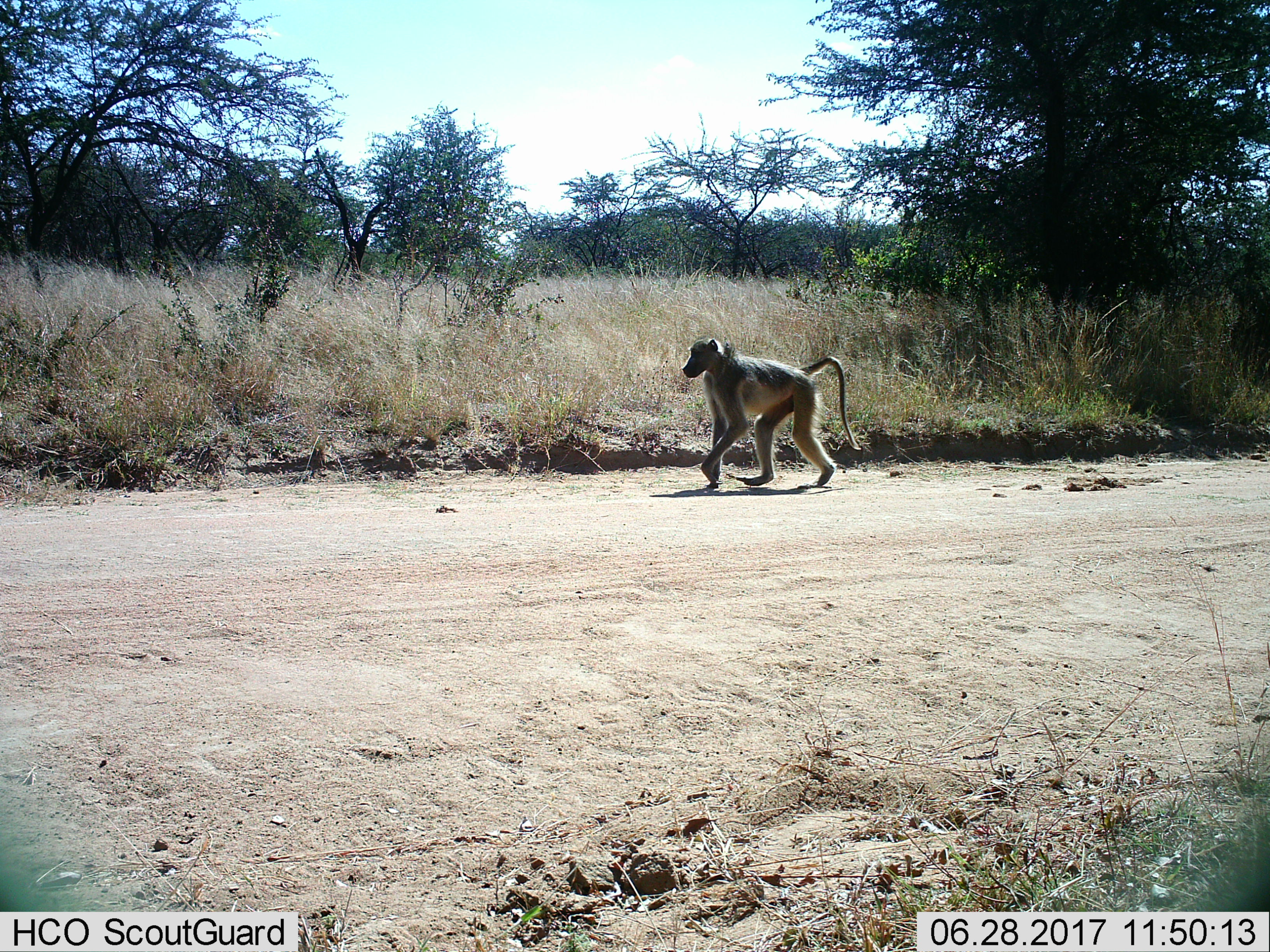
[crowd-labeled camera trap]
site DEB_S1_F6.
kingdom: Animalia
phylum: Chordata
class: Mammalia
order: Primates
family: Cercopithecidae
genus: Papio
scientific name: Papio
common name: baboon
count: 1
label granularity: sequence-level